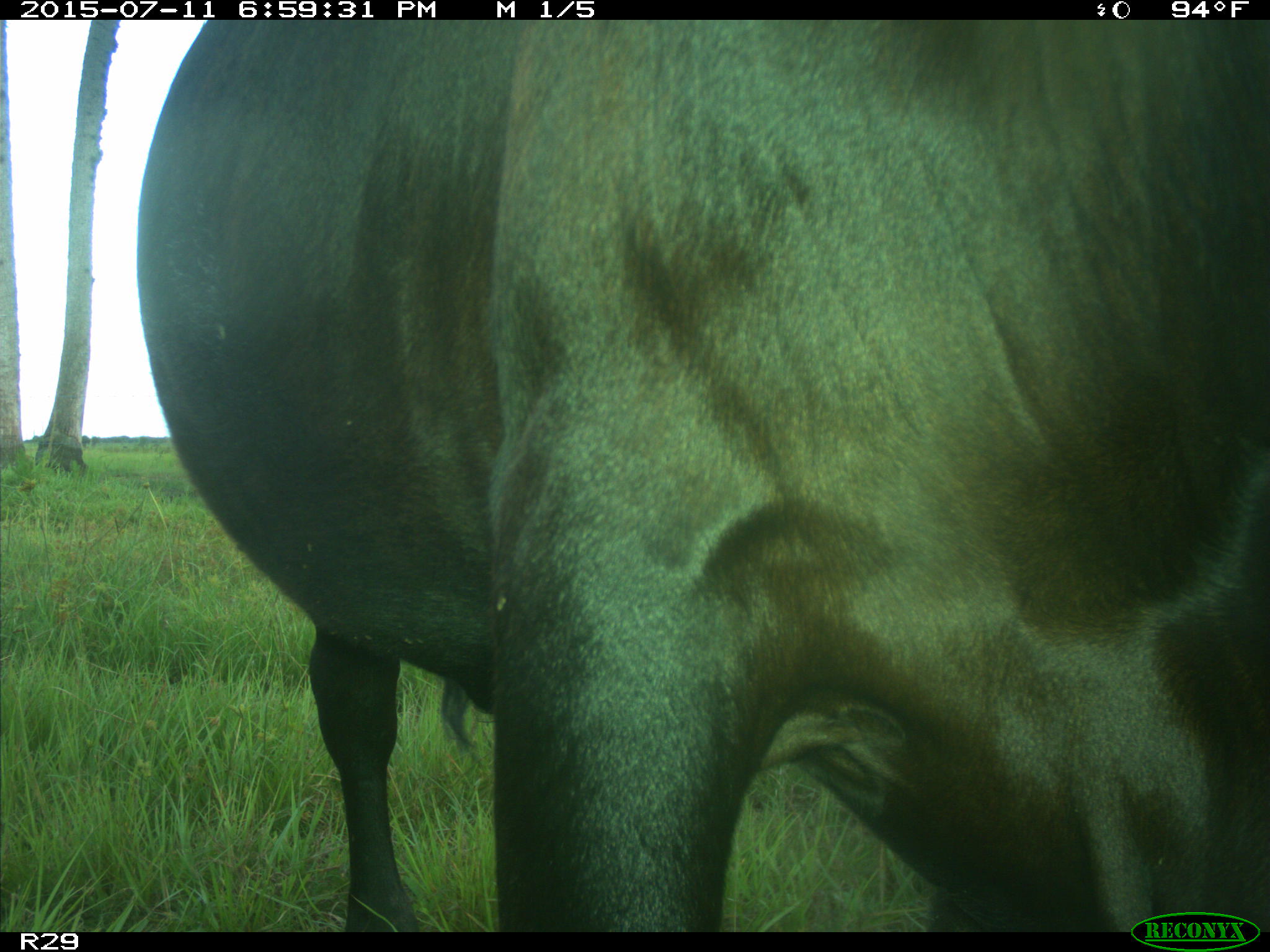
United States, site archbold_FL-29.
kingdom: Animalia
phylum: Chordata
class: Mammalia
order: Artiodactyla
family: Bovidae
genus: Bos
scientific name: Bos taurus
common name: domestic cow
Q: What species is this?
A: Bos taurus (domestic cow).